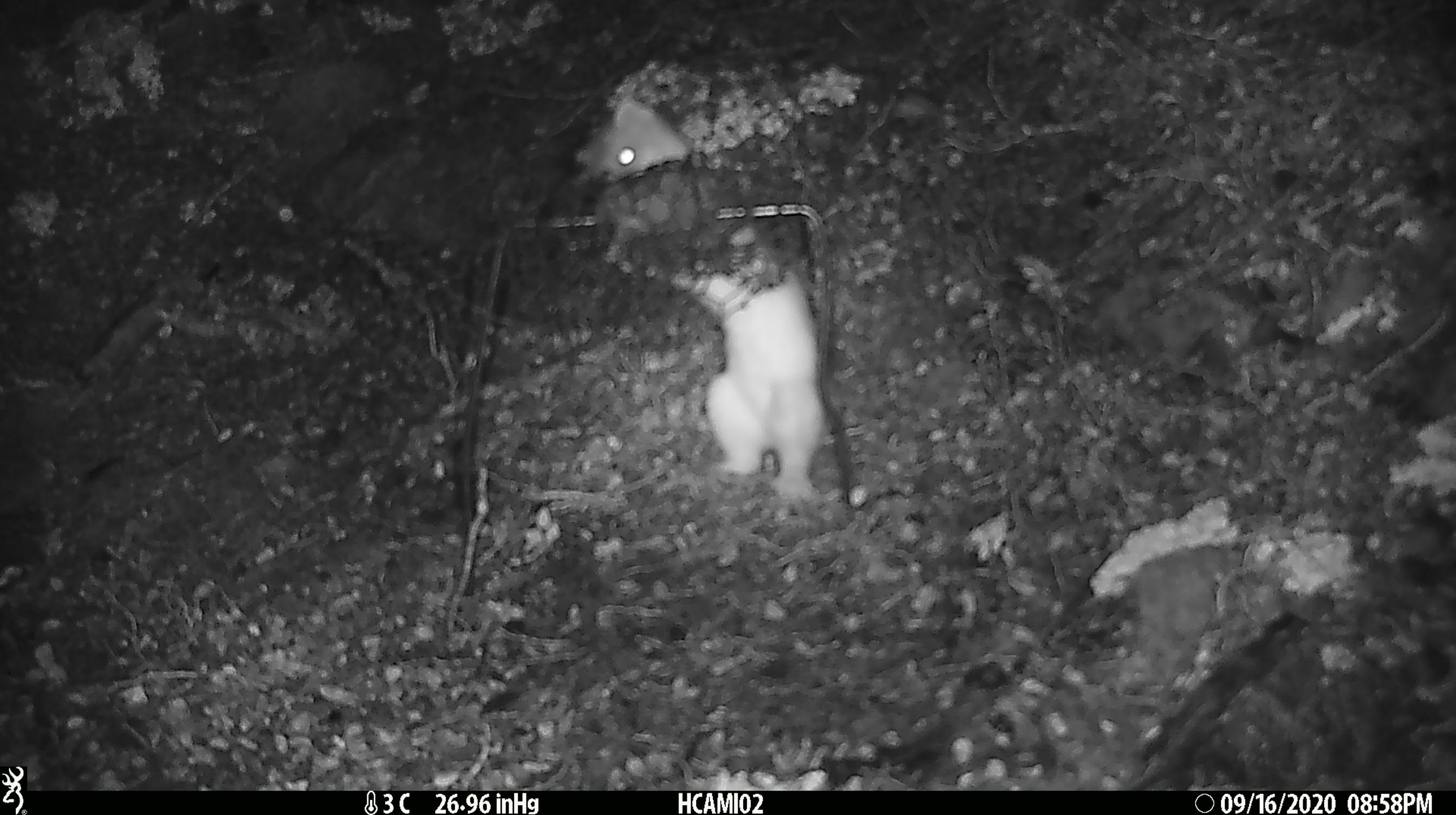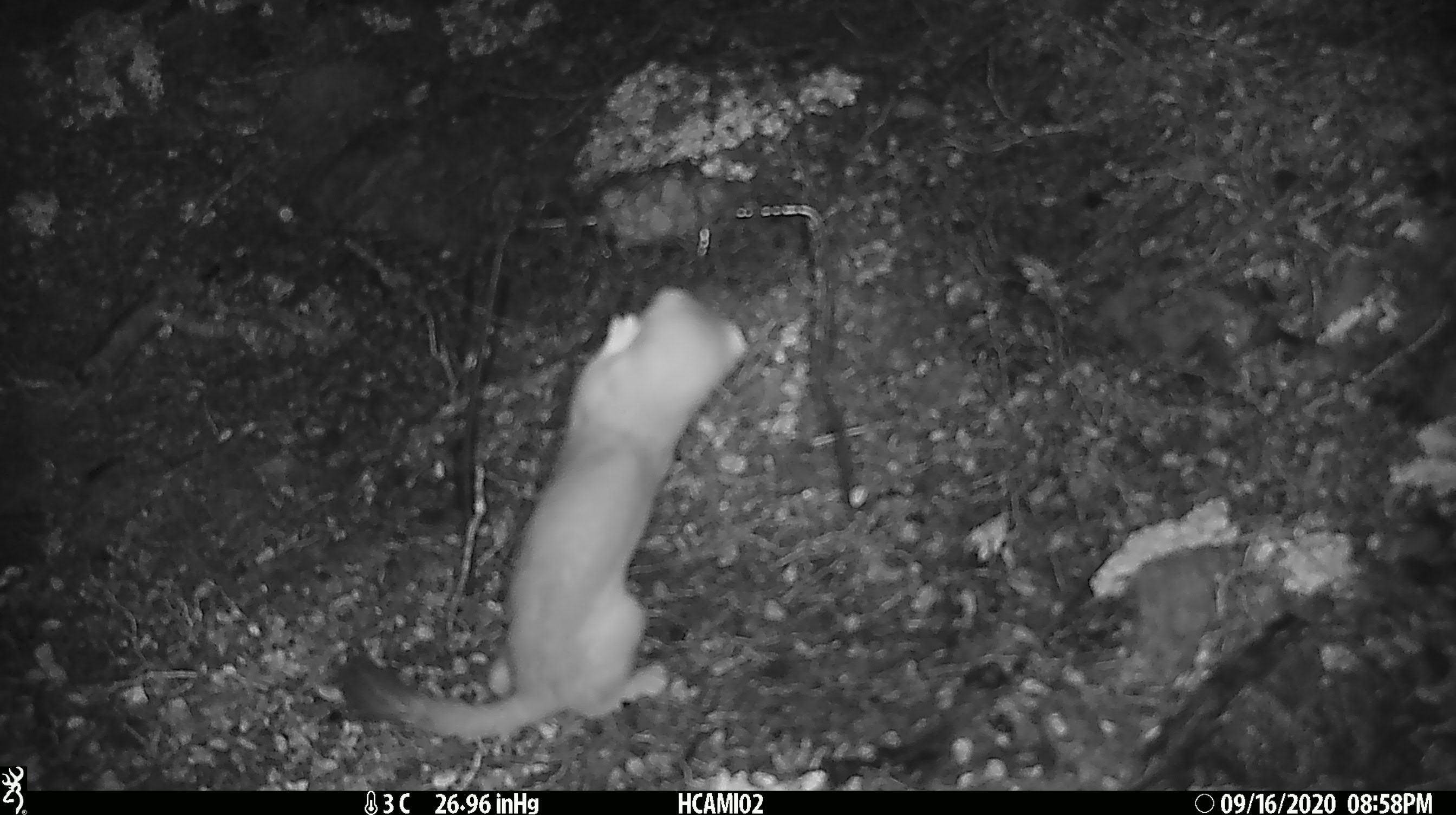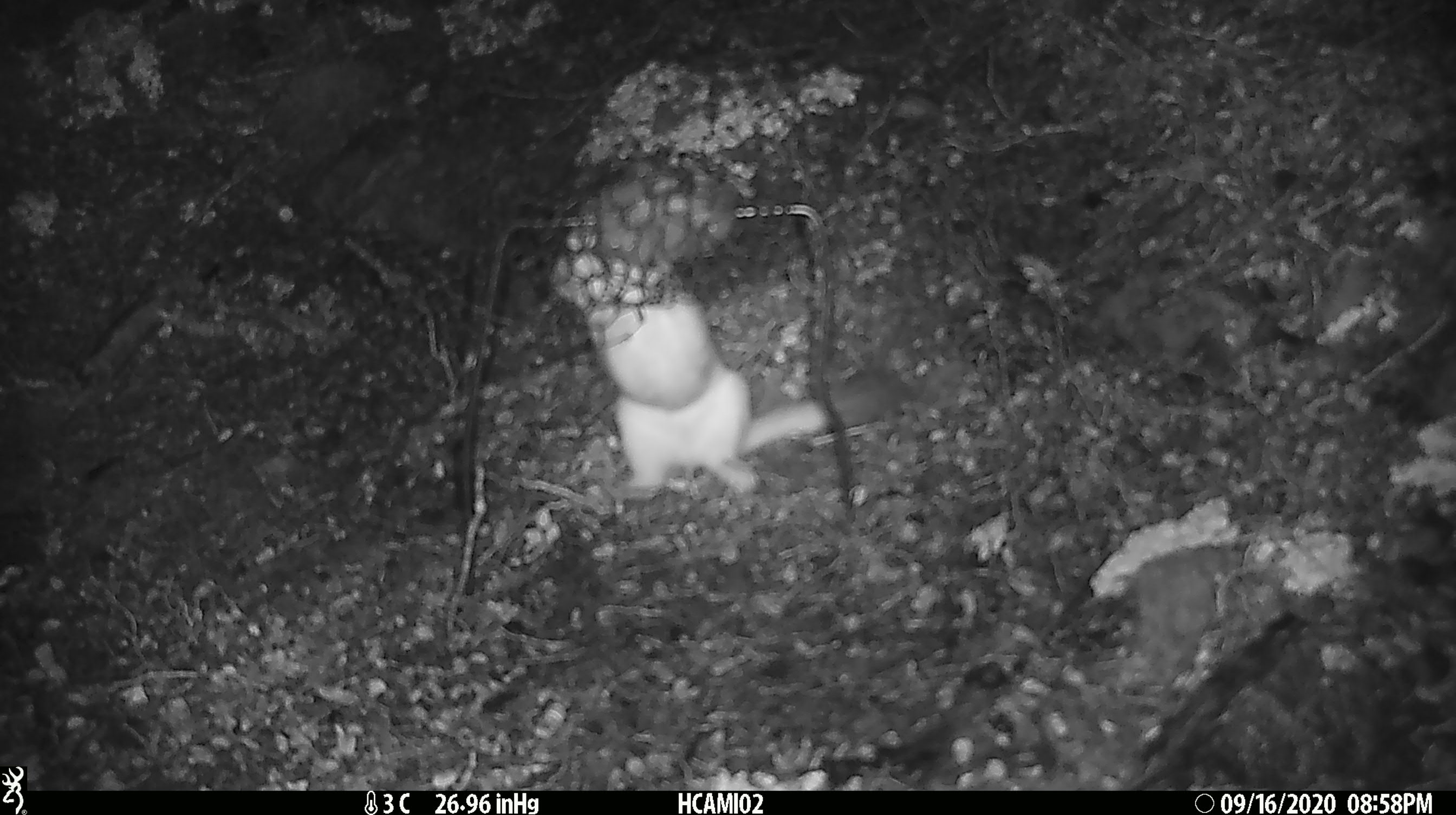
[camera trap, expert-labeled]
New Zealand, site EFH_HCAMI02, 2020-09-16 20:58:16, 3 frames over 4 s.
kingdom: Animalia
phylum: Chordata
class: Mammalia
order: Carnivora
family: Mustelidae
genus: Mustela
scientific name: Mustela erminea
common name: stoat